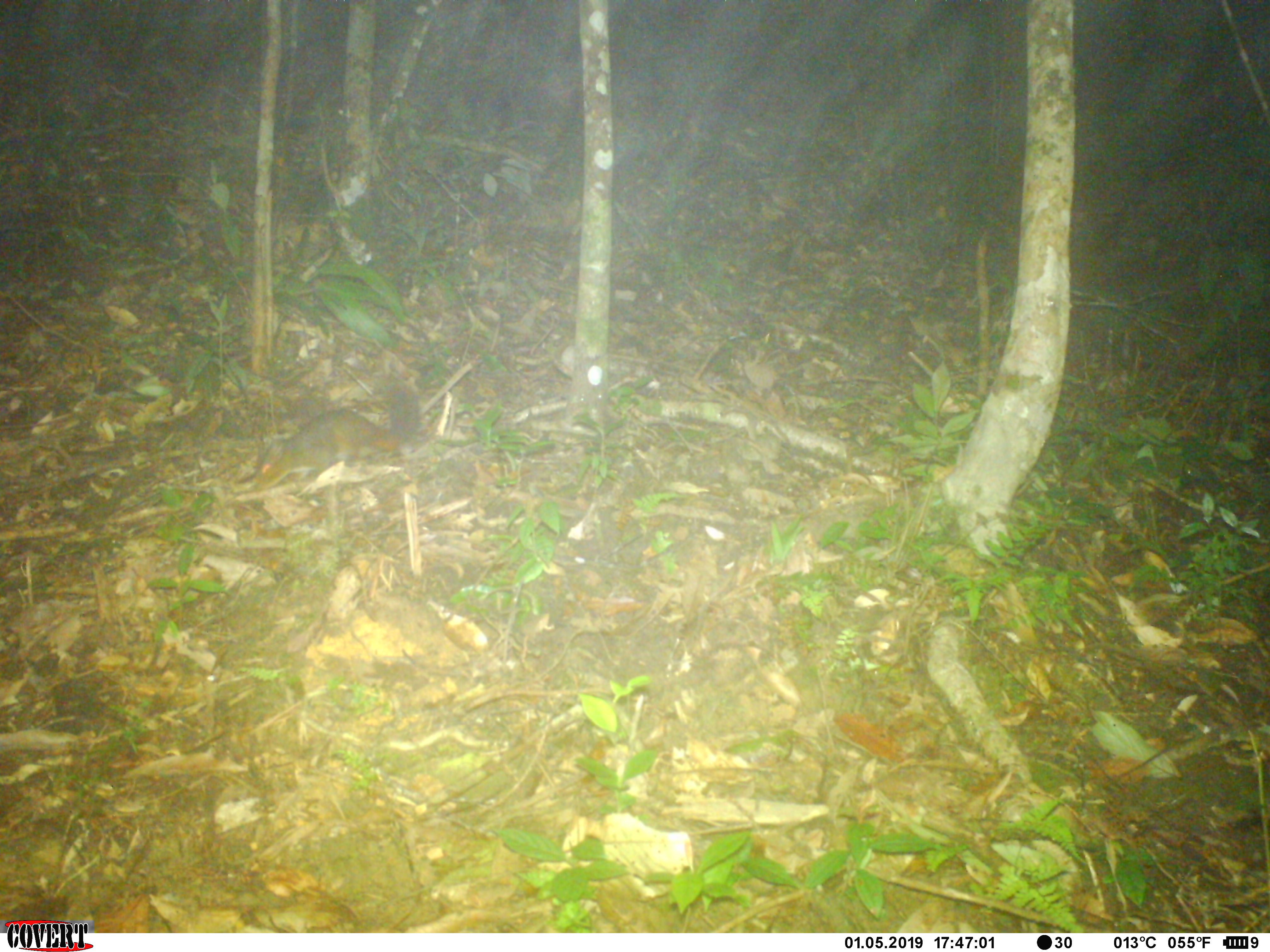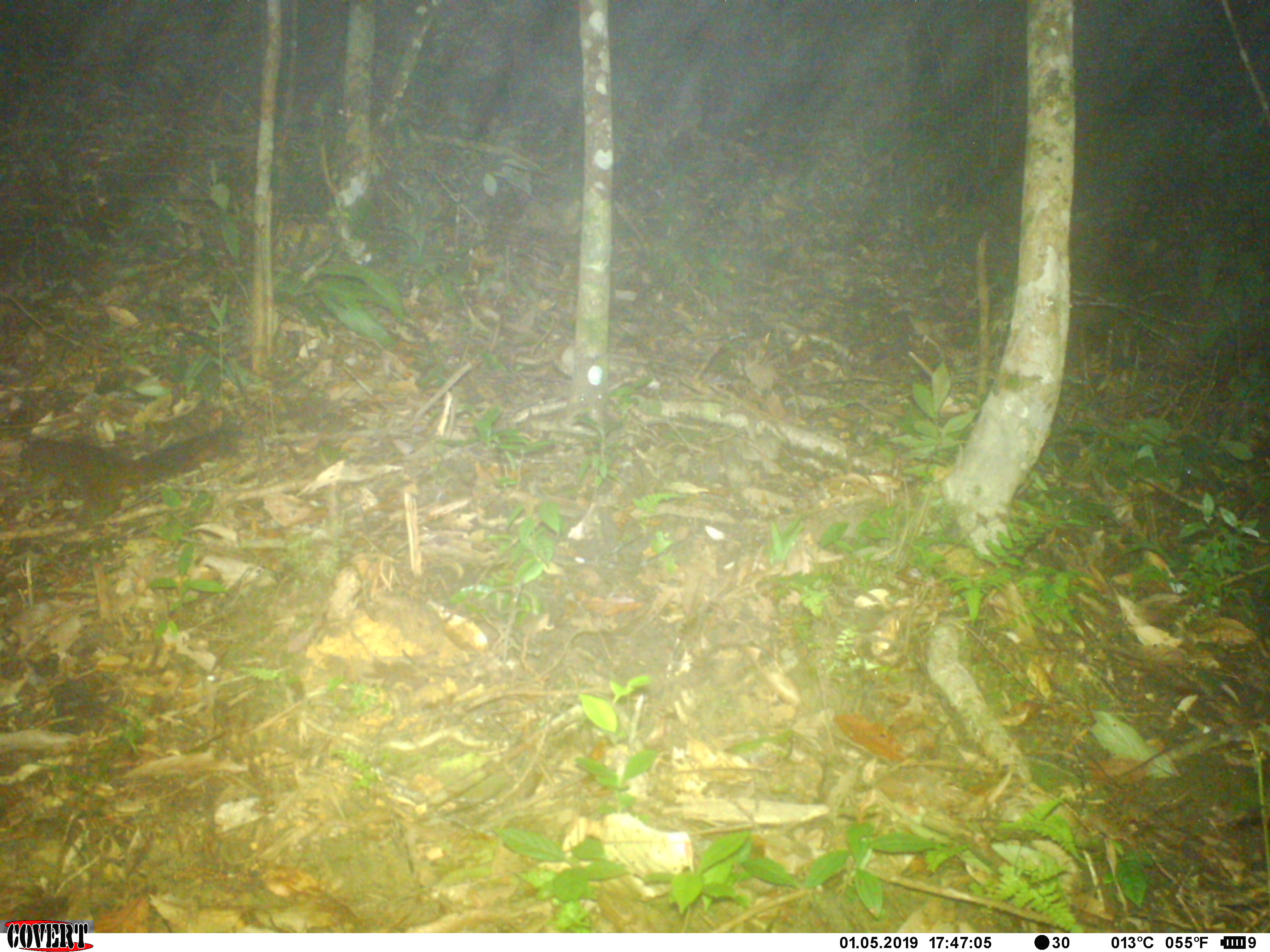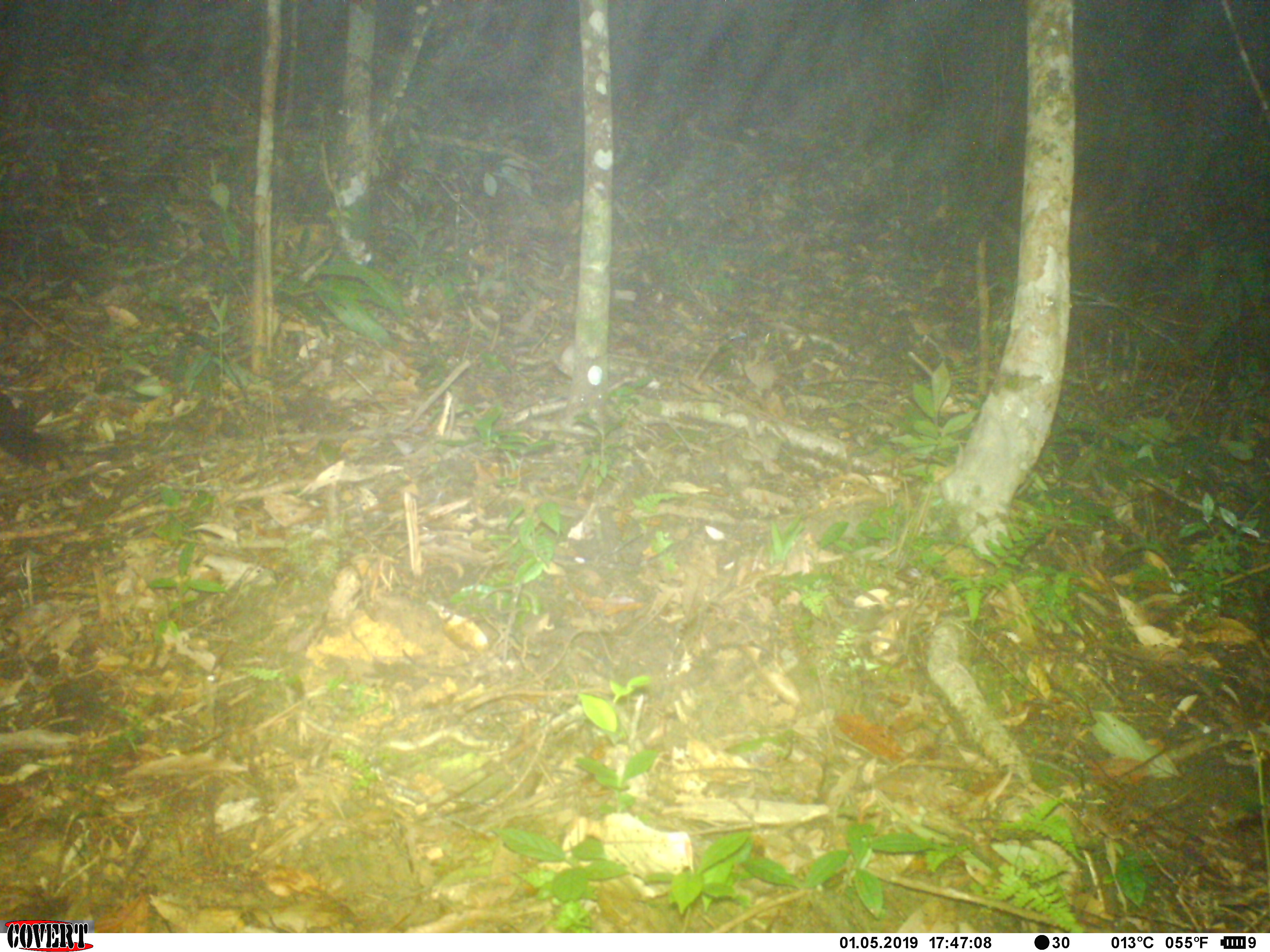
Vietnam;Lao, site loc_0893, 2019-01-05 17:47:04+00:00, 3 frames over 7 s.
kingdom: Animalia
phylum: Chordata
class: Mammalia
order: Rodentia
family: Sciuridae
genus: Dremomys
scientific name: Dremomys rufigenis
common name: red-cheeked squirrel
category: red cheeked squirrel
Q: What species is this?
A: Red cheeked squirrel (red-cheeked squirrel) (Dremomys rufigenis).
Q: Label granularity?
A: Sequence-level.